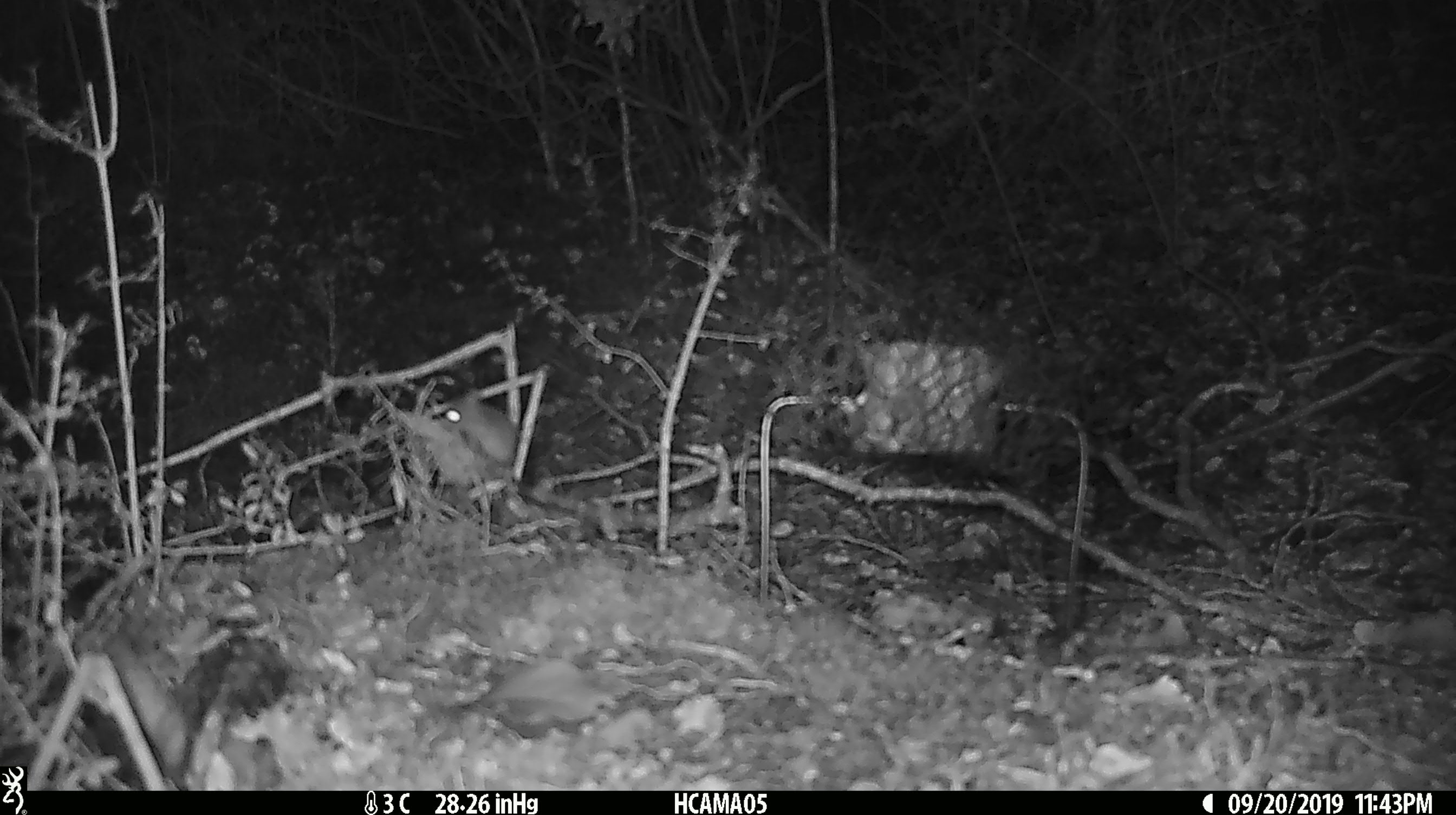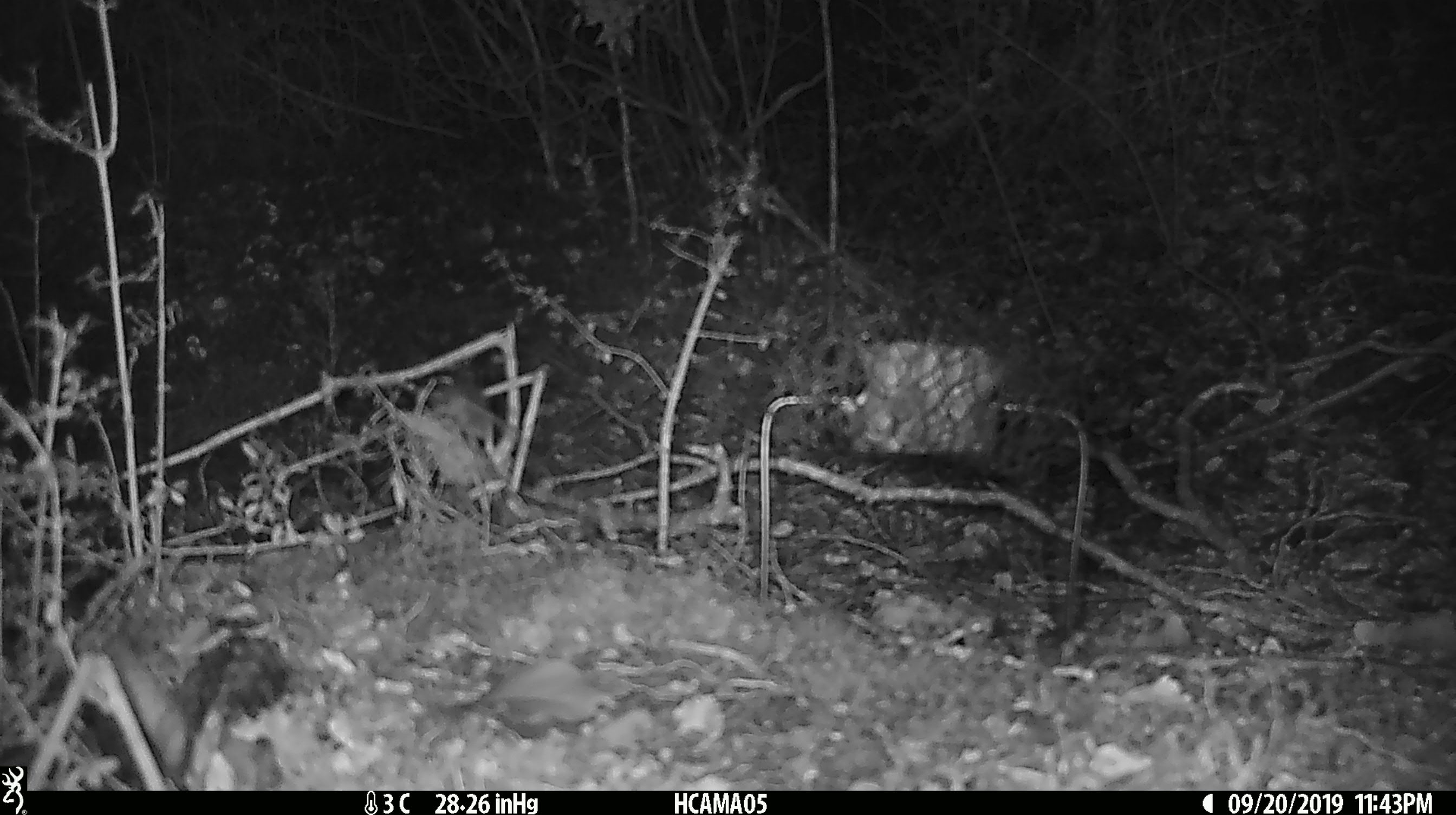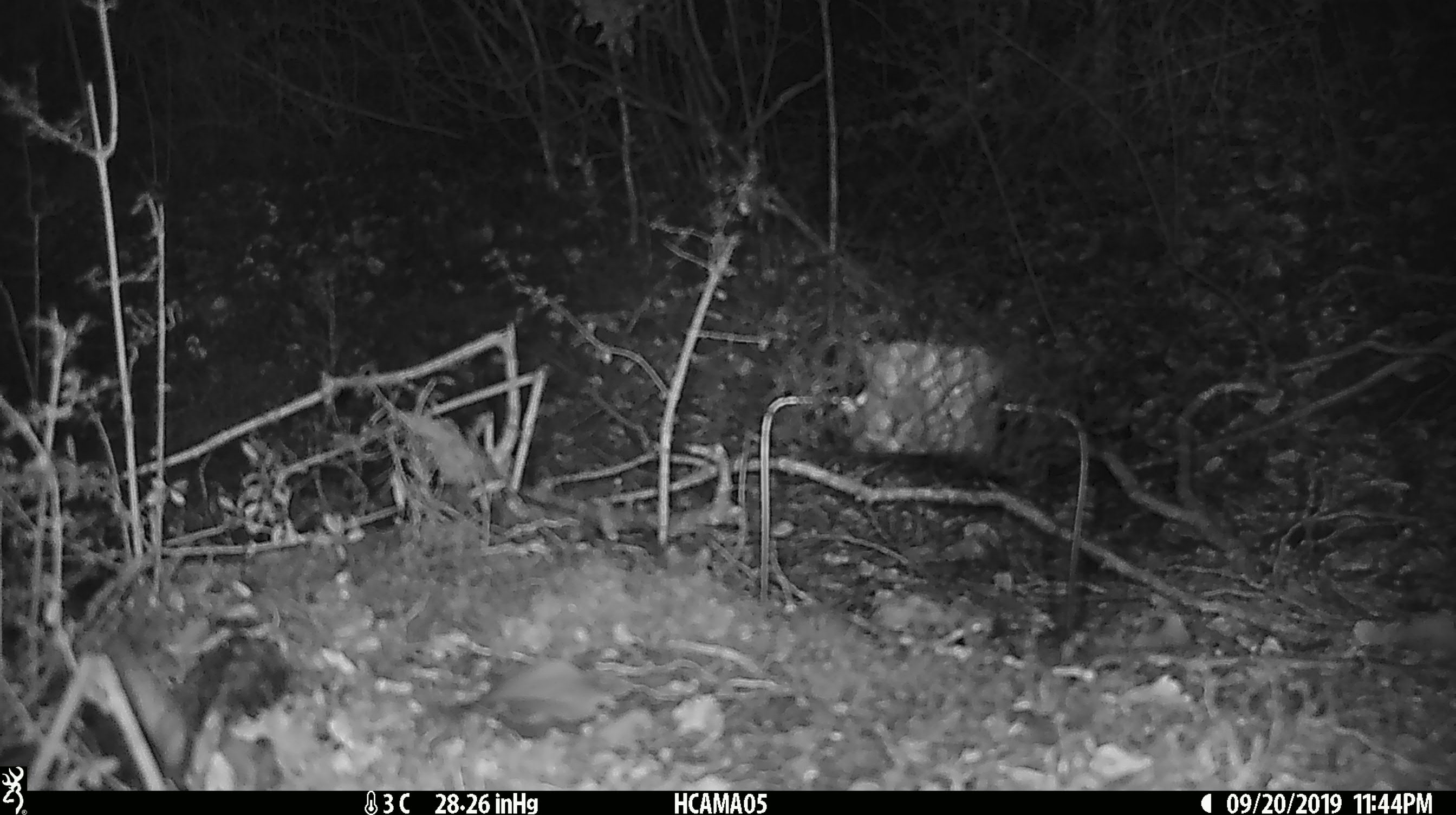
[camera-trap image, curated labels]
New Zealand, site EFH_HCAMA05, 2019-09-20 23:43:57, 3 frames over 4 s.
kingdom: Animalia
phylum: Chordata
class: Mammalia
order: Rodentia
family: Muridae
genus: Mus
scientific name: Mus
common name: mouse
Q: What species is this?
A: Mouse (Mus).